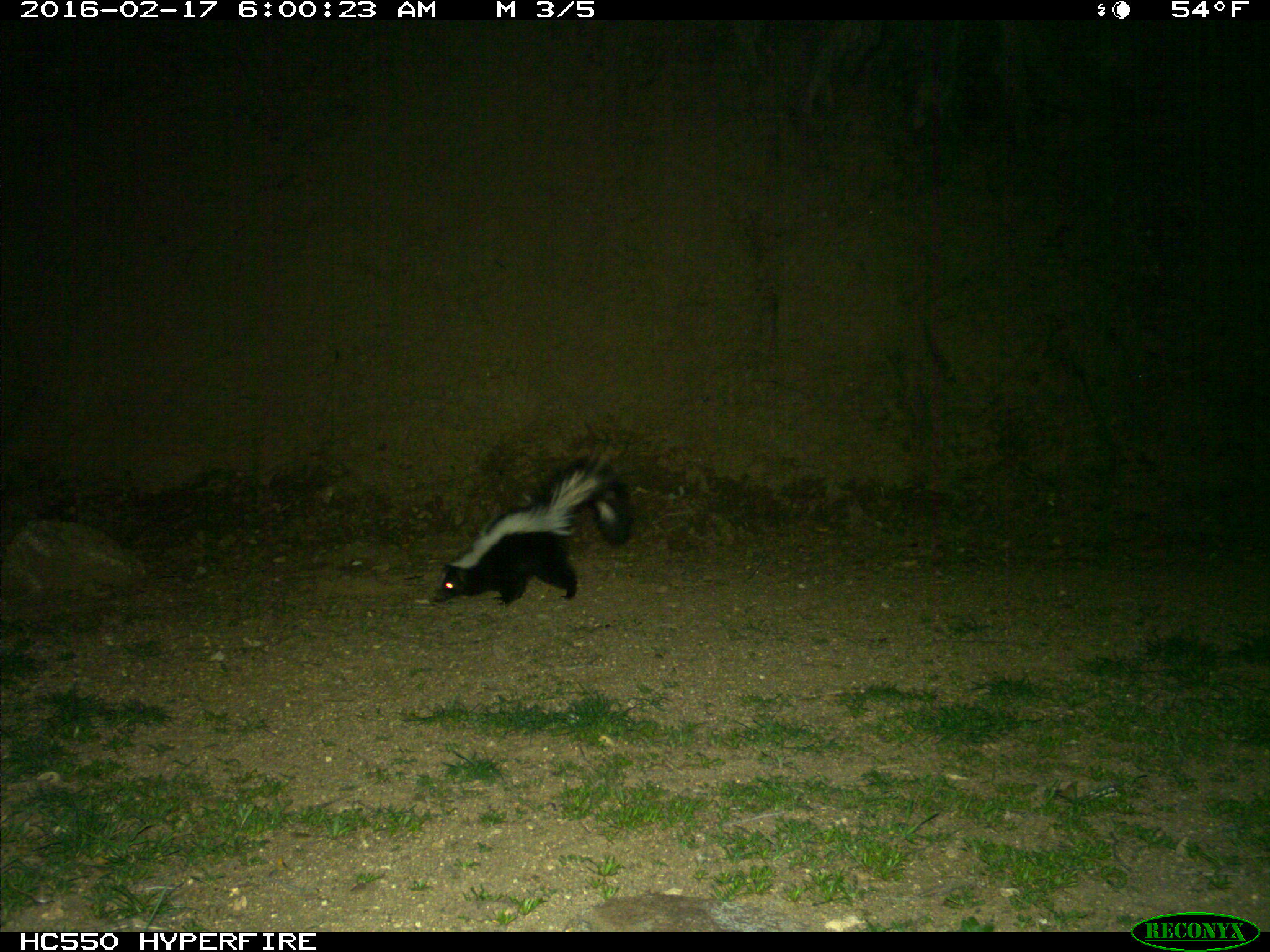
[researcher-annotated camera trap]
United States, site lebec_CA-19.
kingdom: Animalia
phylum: Chordata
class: Mammalia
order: Carnivora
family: Mephitidae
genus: Mephitis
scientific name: Mephitis mephitis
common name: striped skunk